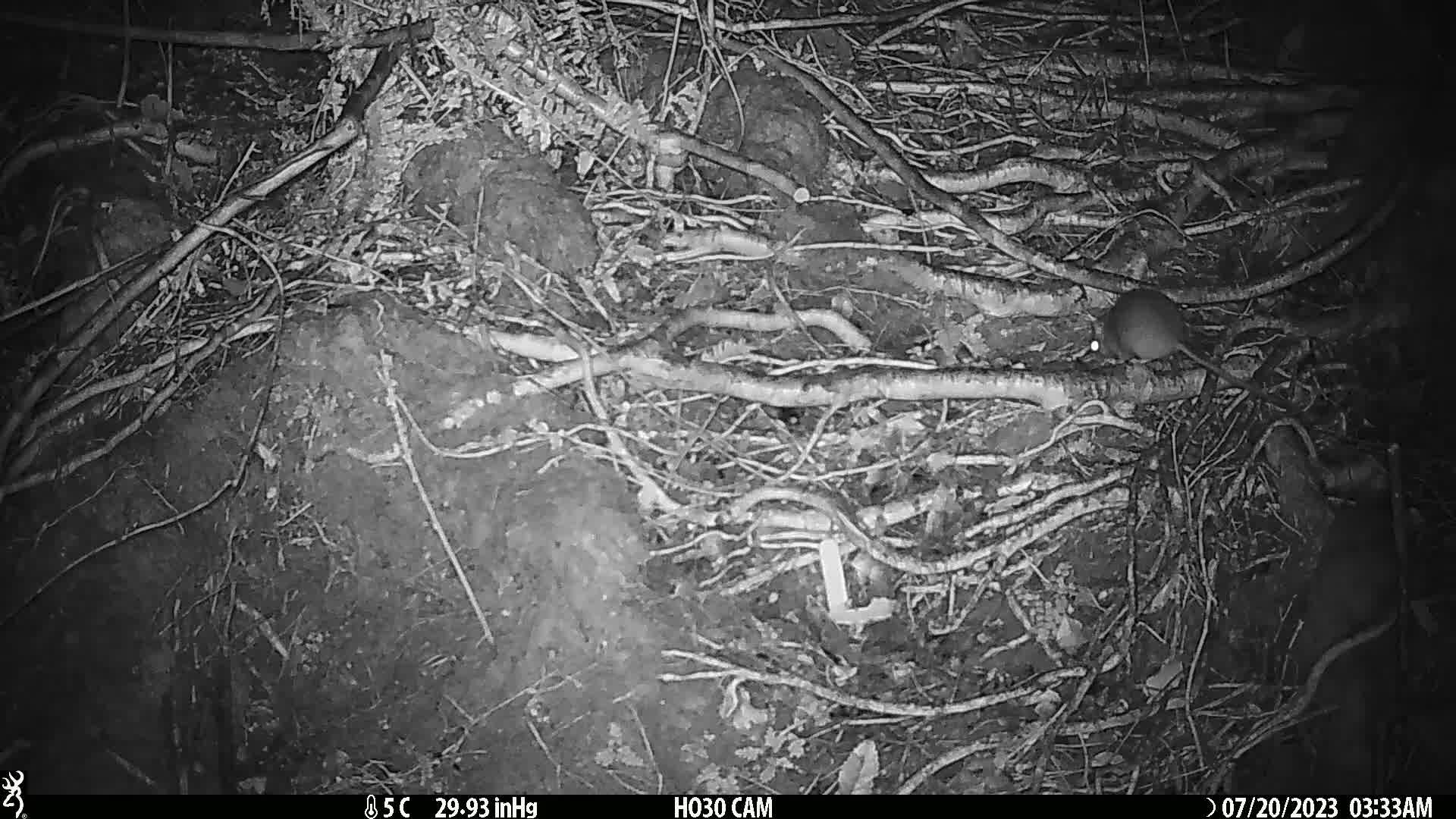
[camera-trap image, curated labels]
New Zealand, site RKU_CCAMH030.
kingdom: Animalia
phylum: Chordata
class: Mammalia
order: Rodentia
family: Muridae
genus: Rattus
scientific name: Rattus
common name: rat